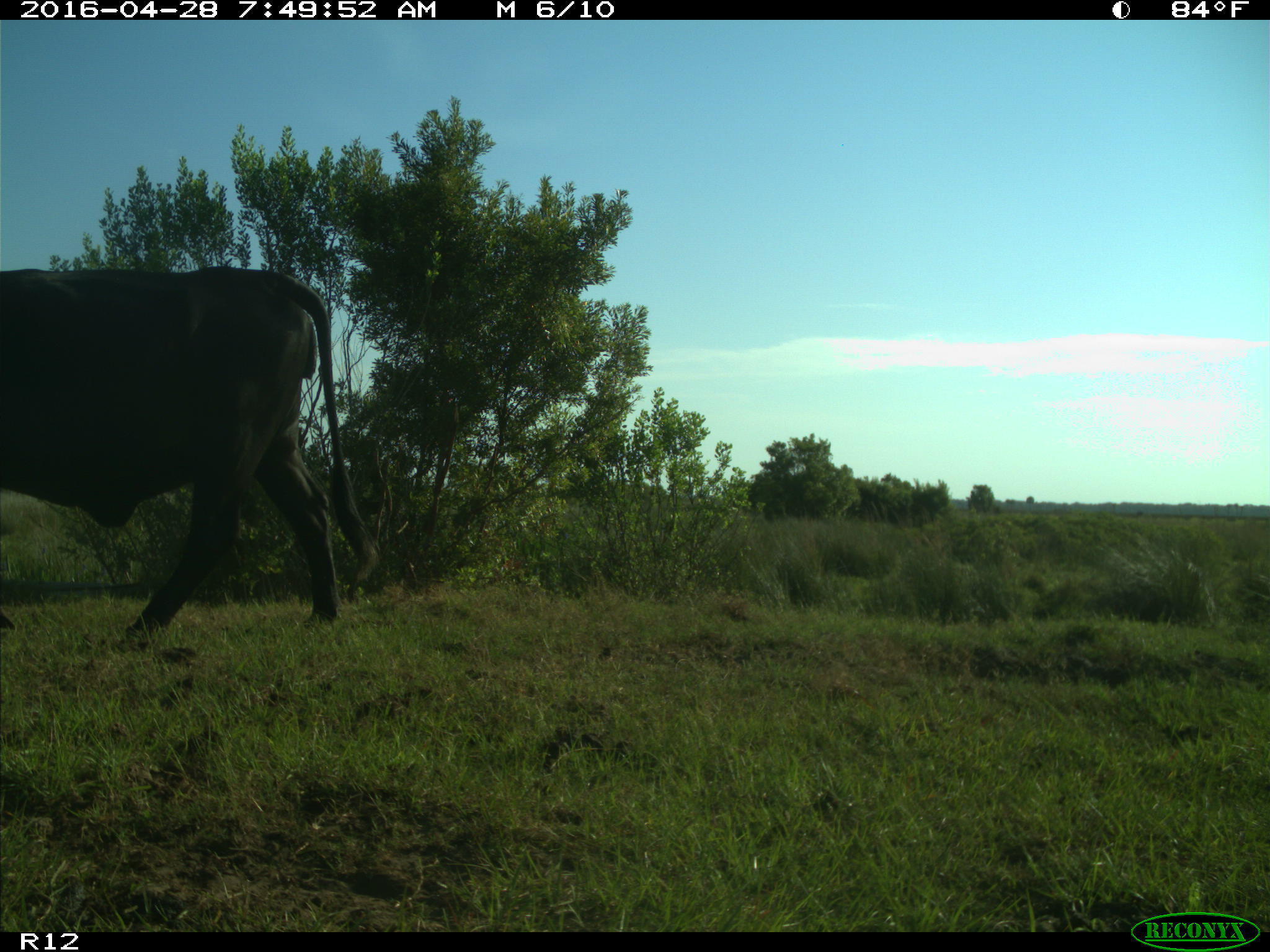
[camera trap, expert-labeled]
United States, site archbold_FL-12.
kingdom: Animalia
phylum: Chordata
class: Mammalia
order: Artiodactyla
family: Bovidae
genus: Bos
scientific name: Bos taurus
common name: domestic cow